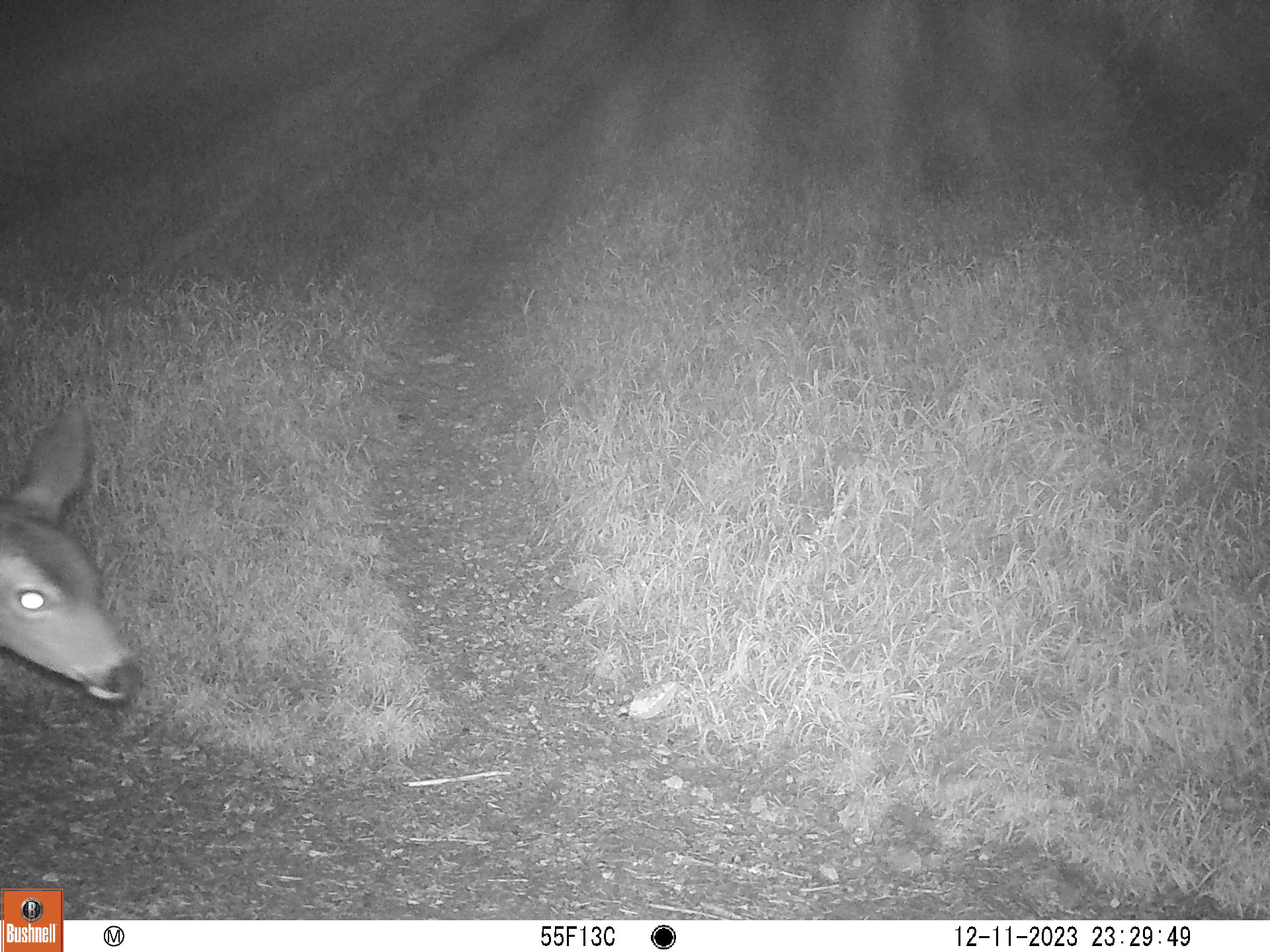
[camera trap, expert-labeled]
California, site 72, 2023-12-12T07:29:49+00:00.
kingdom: Animalia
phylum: Chordata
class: Mammalia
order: Artiodactyla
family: Cervidae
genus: Odocoileus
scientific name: Odocoileus hemionus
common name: mule deer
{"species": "mule deer (Odocoileus hemionus)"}